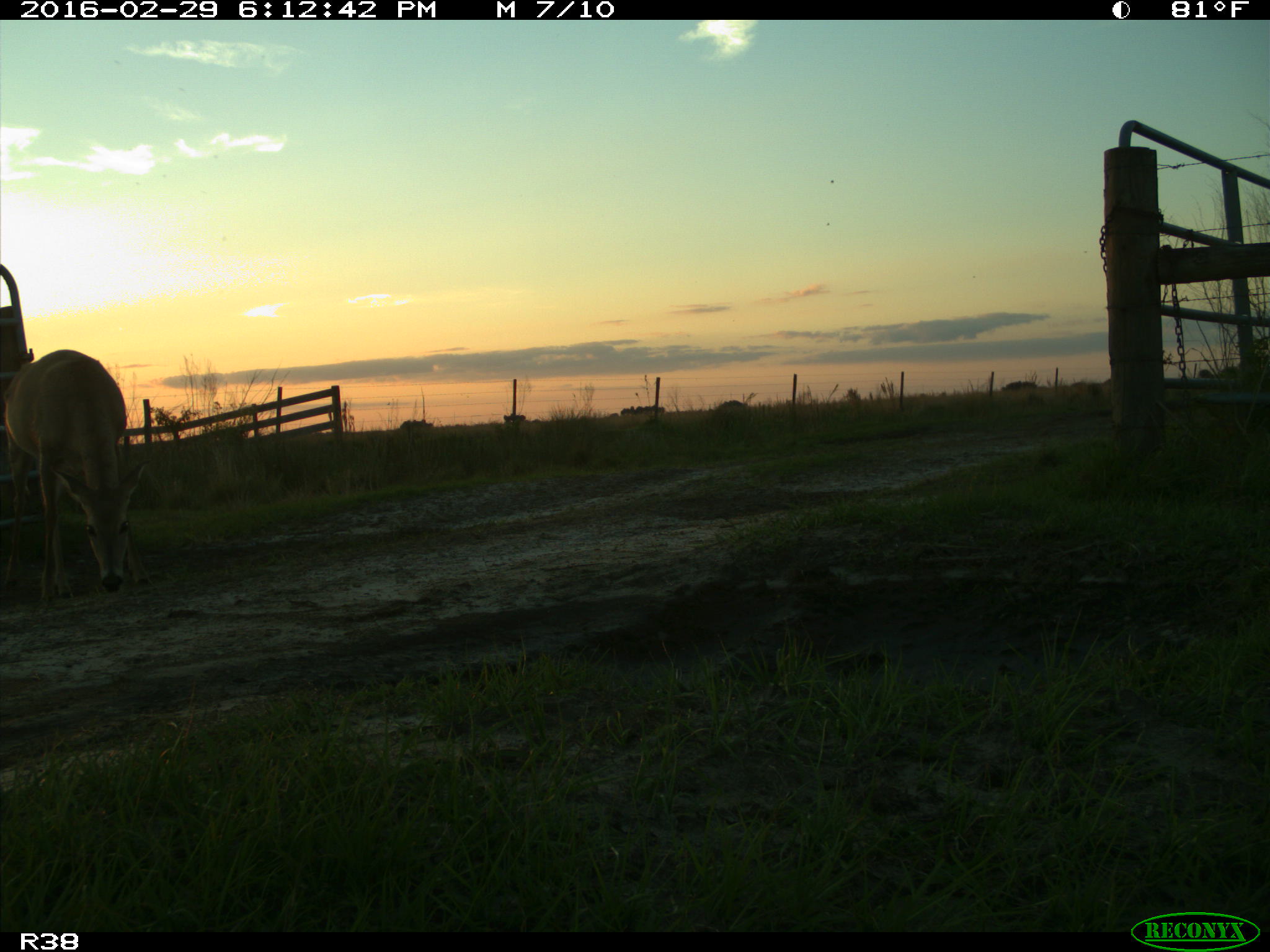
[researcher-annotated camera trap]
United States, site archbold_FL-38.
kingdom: Animalia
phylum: Chordata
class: Mammalia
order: Artiodactyla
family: Cervidae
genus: Odocoileus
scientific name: Odocoileus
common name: deer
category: unidentified deer